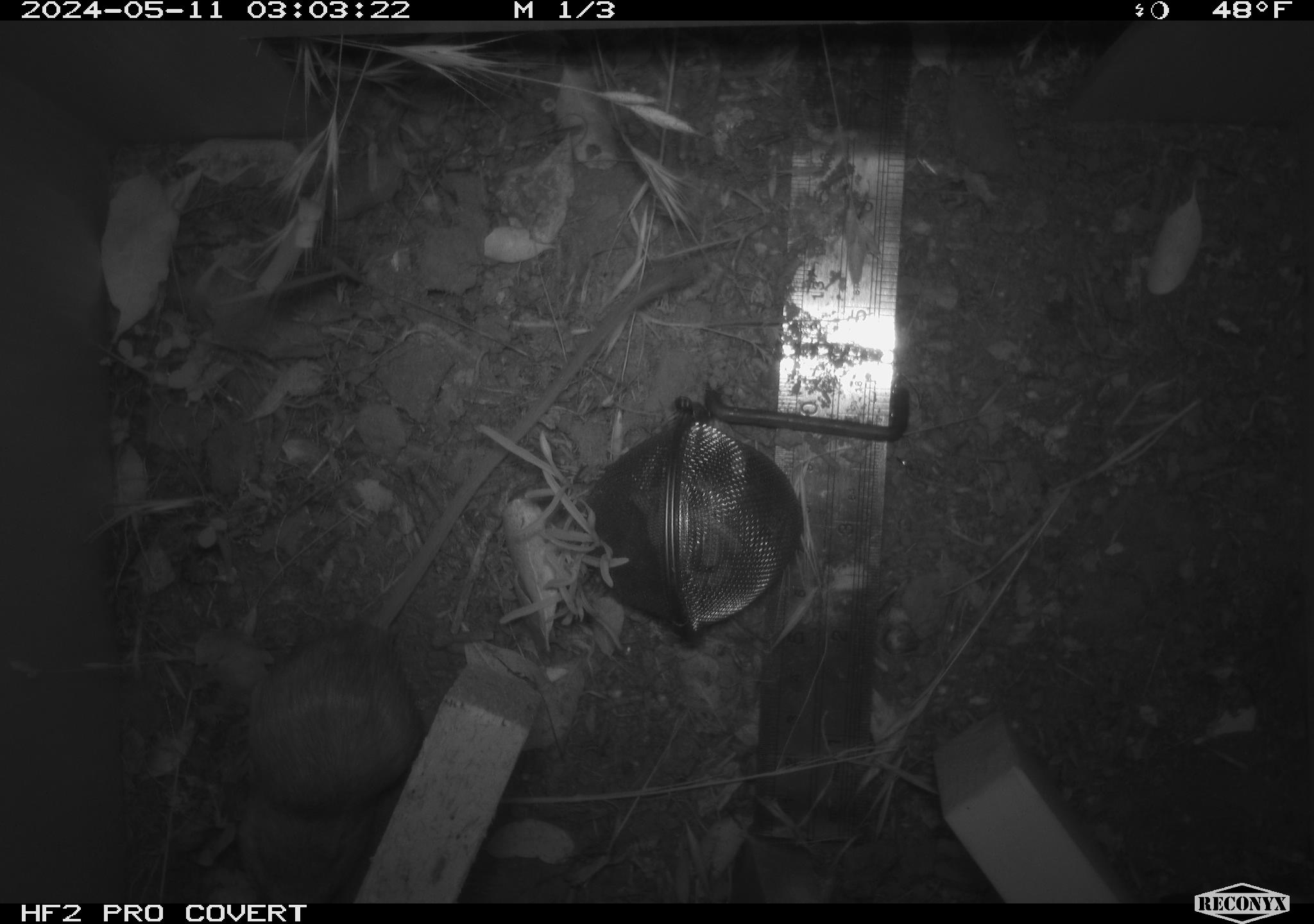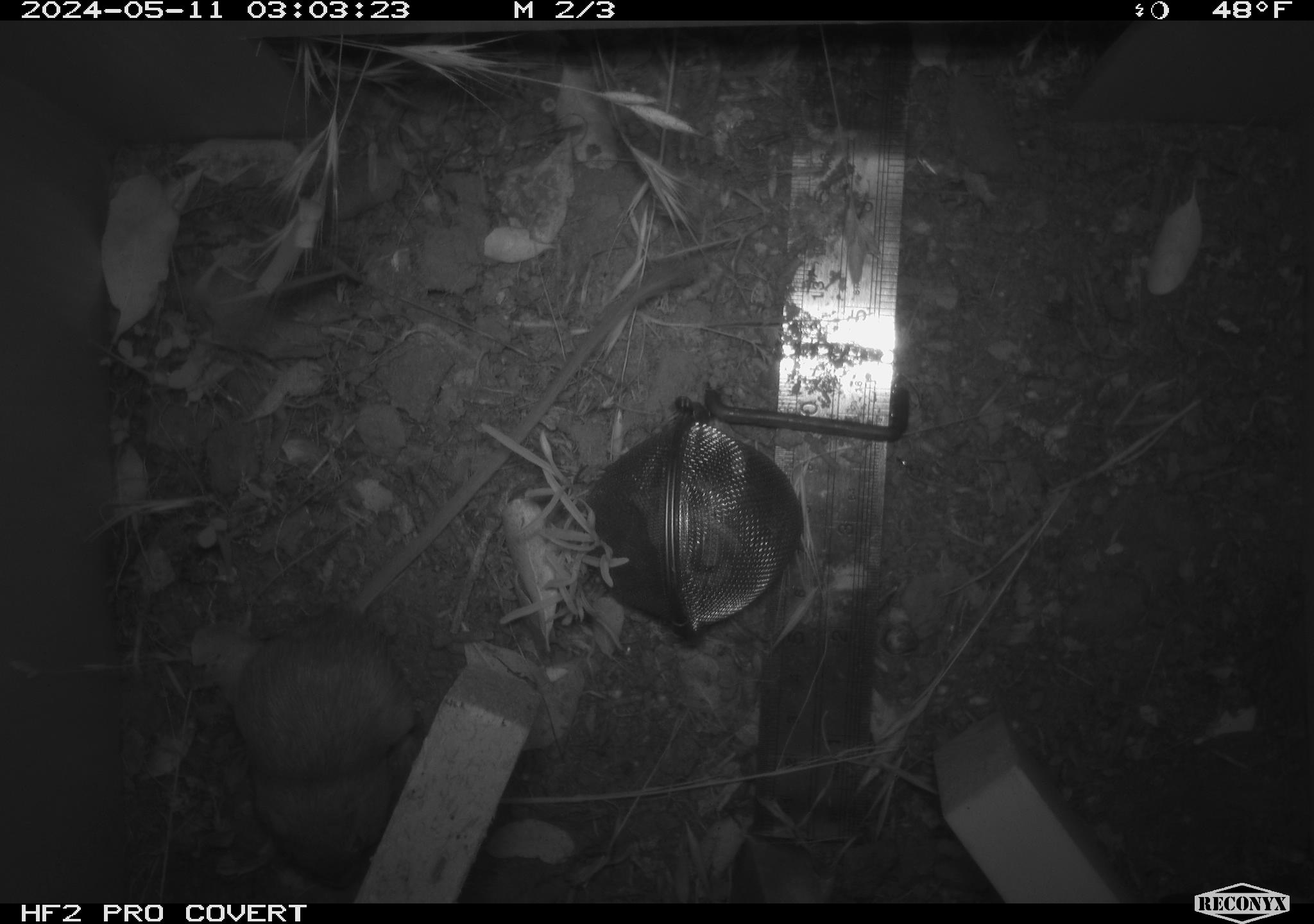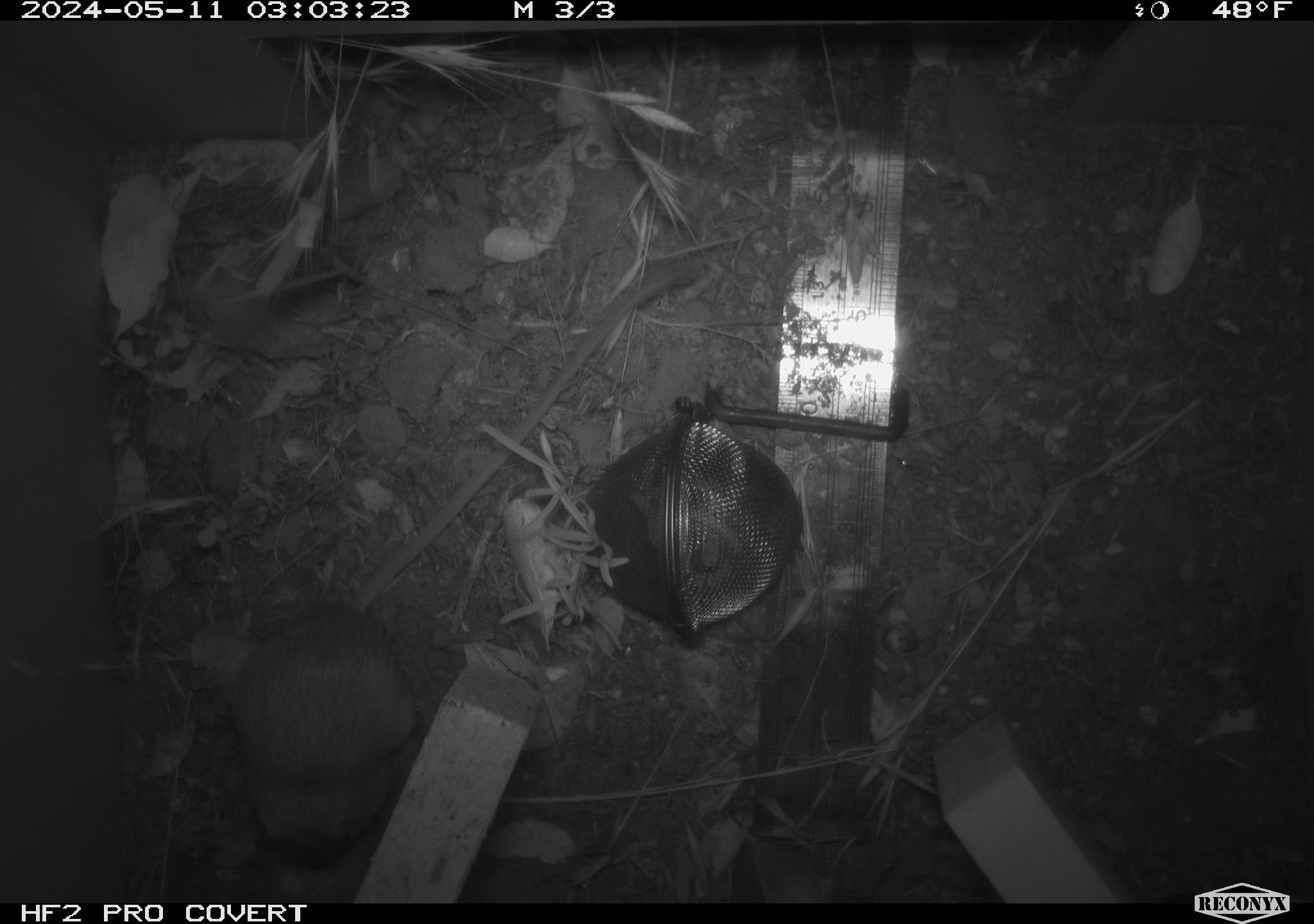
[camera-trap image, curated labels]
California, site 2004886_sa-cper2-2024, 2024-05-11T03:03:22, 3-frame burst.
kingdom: Animalia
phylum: Chordata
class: Mammalia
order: Rodentia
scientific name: Rodentia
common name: rodent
Rodent (Rodentia).